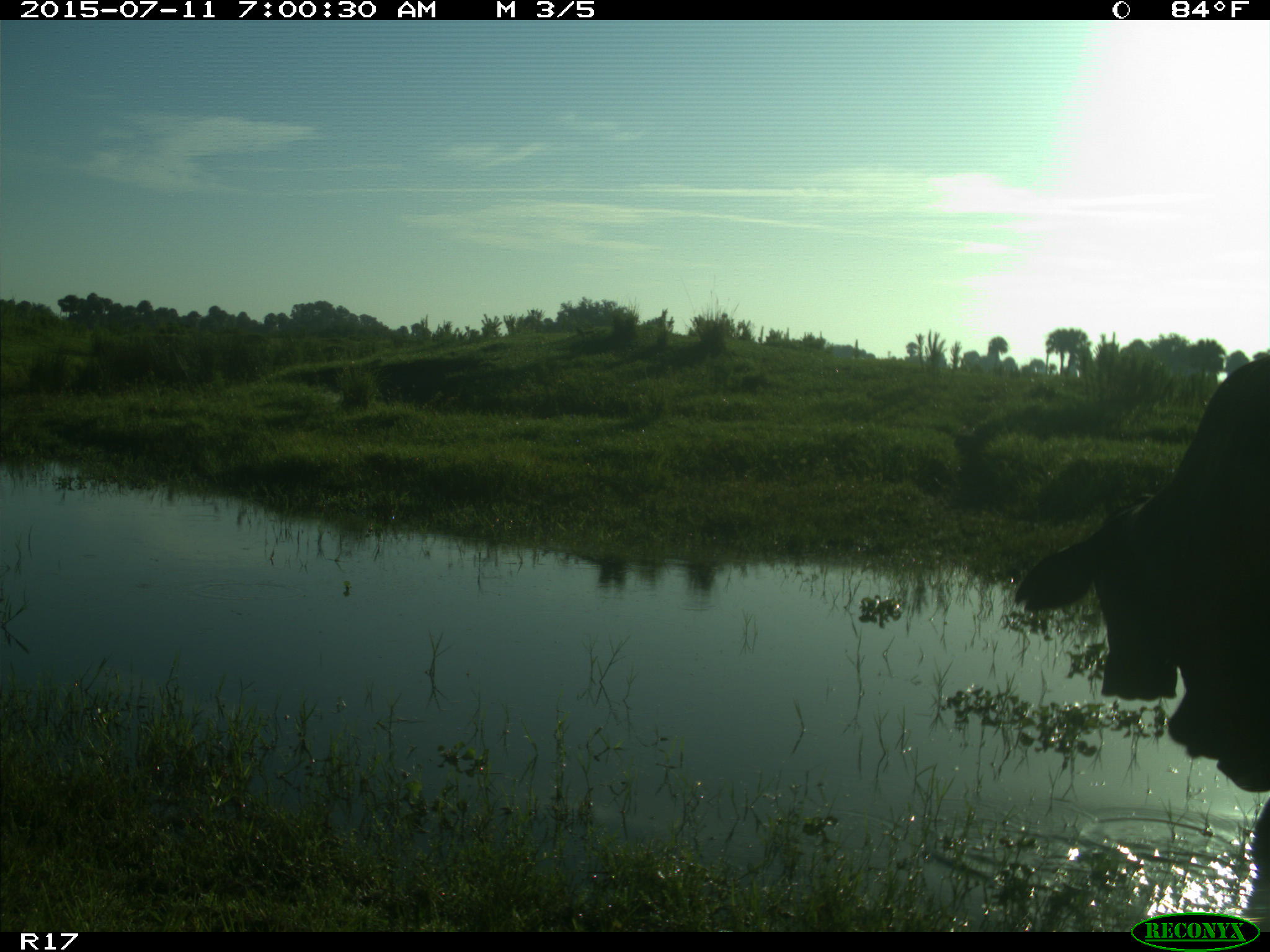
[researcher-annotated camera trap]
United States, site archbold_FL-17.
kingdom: Animalia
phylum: Chordata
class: Mammalia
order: Artiodactyla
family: Bovidae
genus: Bos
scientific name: Bos taurus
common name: domestic cow